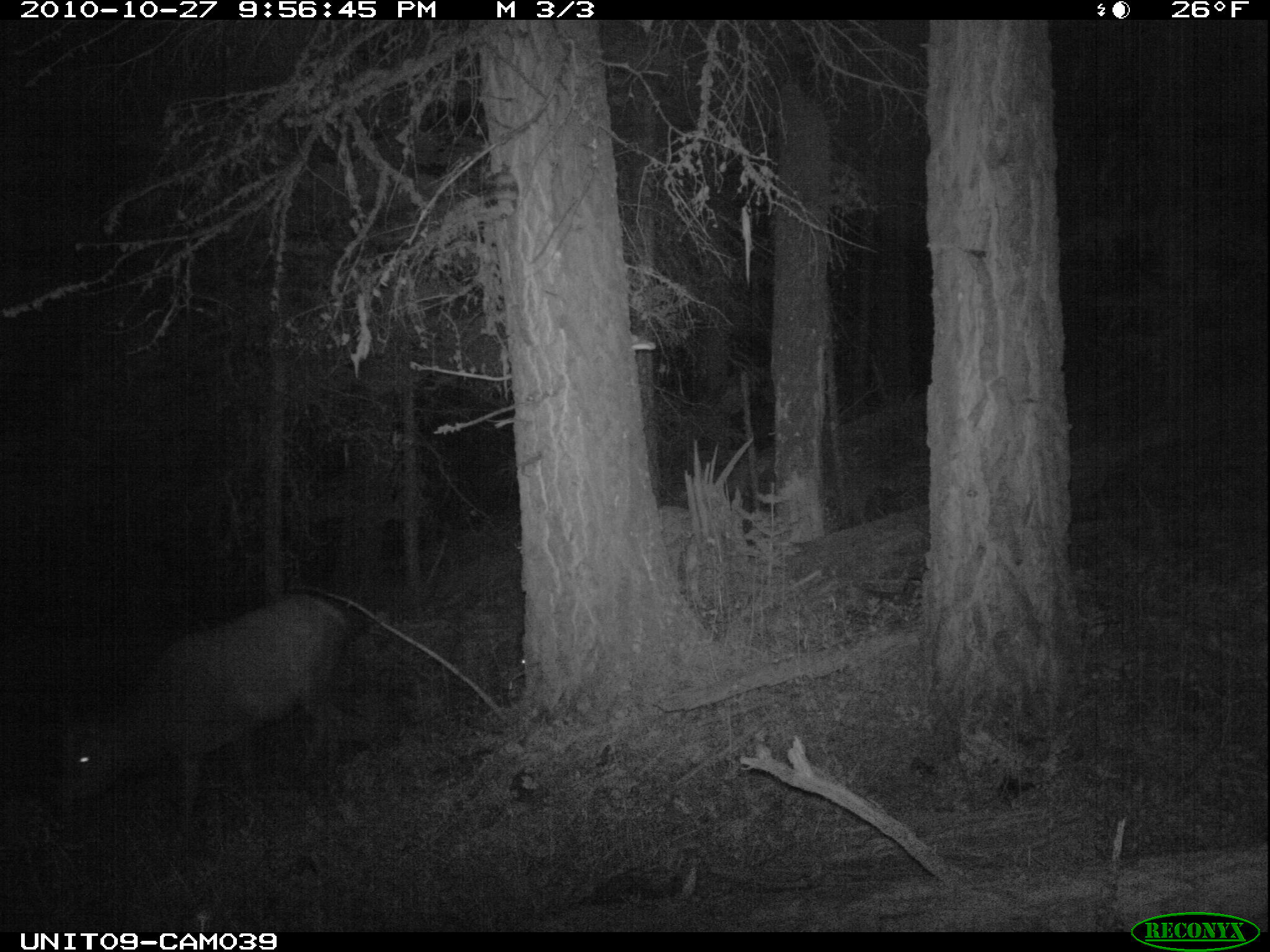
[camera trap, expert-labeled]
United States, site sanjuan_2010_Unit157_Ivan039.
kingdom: Animalia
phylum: Chordata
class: Mammalia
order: Artiodactyla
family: Cervidae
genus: Cervus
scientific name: Cervus elaphus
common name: red deer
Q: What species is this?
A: Cervus elaphus (red deer).